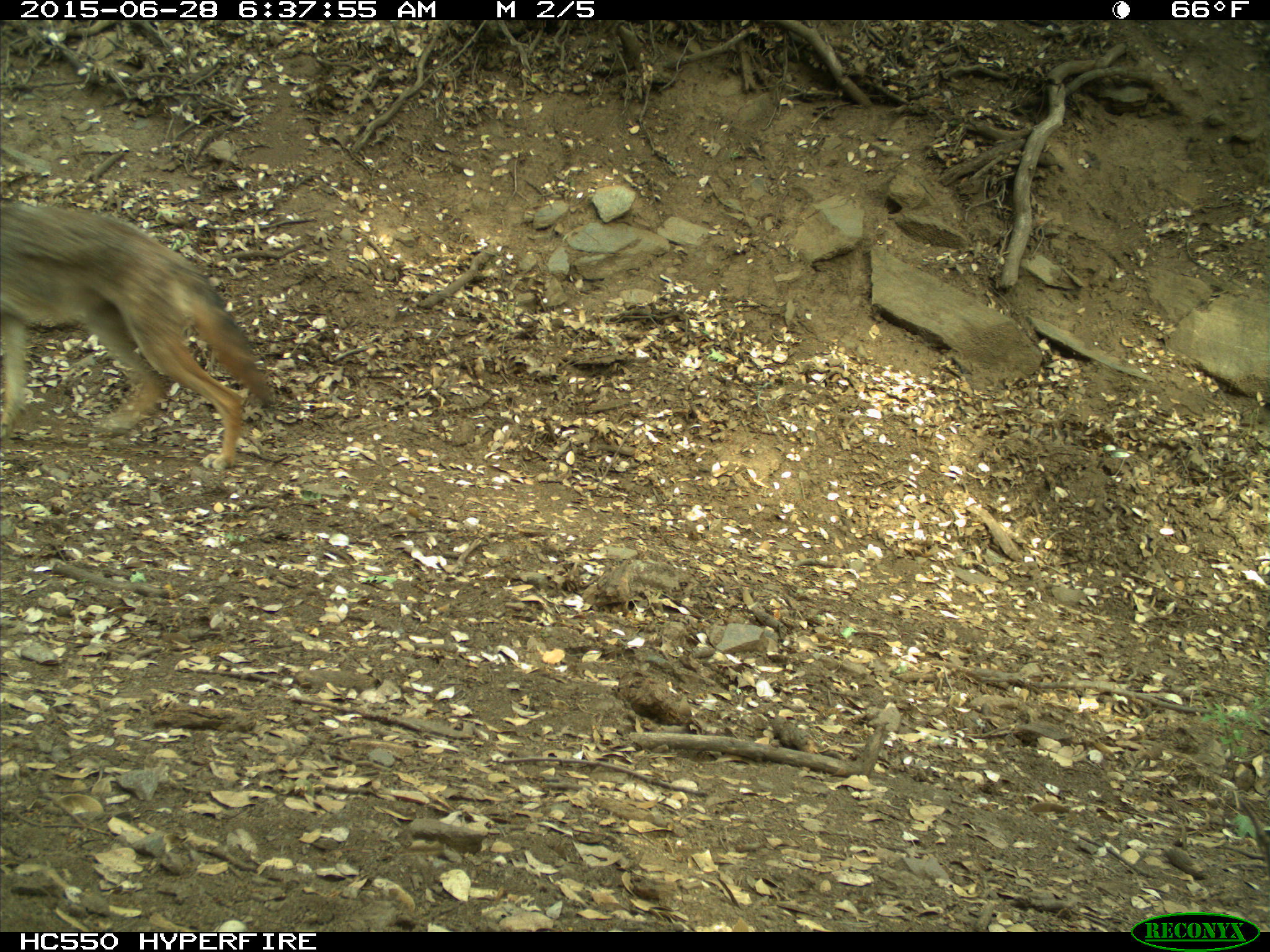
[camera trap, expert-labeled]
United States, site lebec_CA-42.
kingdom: Animalia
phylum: Chordata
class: Mammalia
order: Carnivora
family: Canidae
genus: Canis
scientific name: Canis latrans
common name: coyote